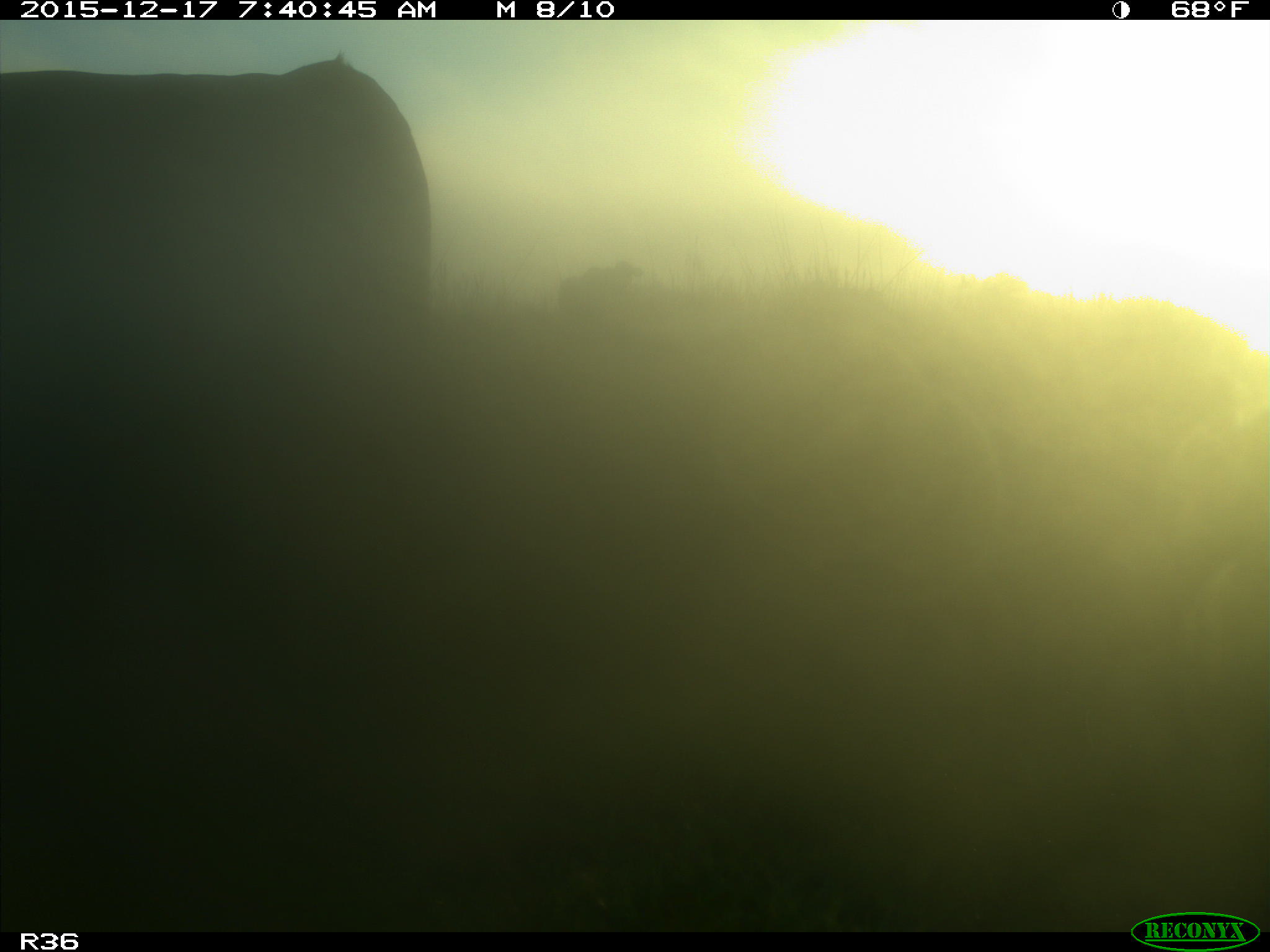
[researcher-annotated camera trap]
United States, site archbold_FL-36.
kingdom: Animalia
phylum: Chordata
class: Mammalia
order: Artiodactyla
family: Bovidae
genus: Bos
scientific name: Bos taurus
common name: domestic cow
Bos taurus (domestic cow).